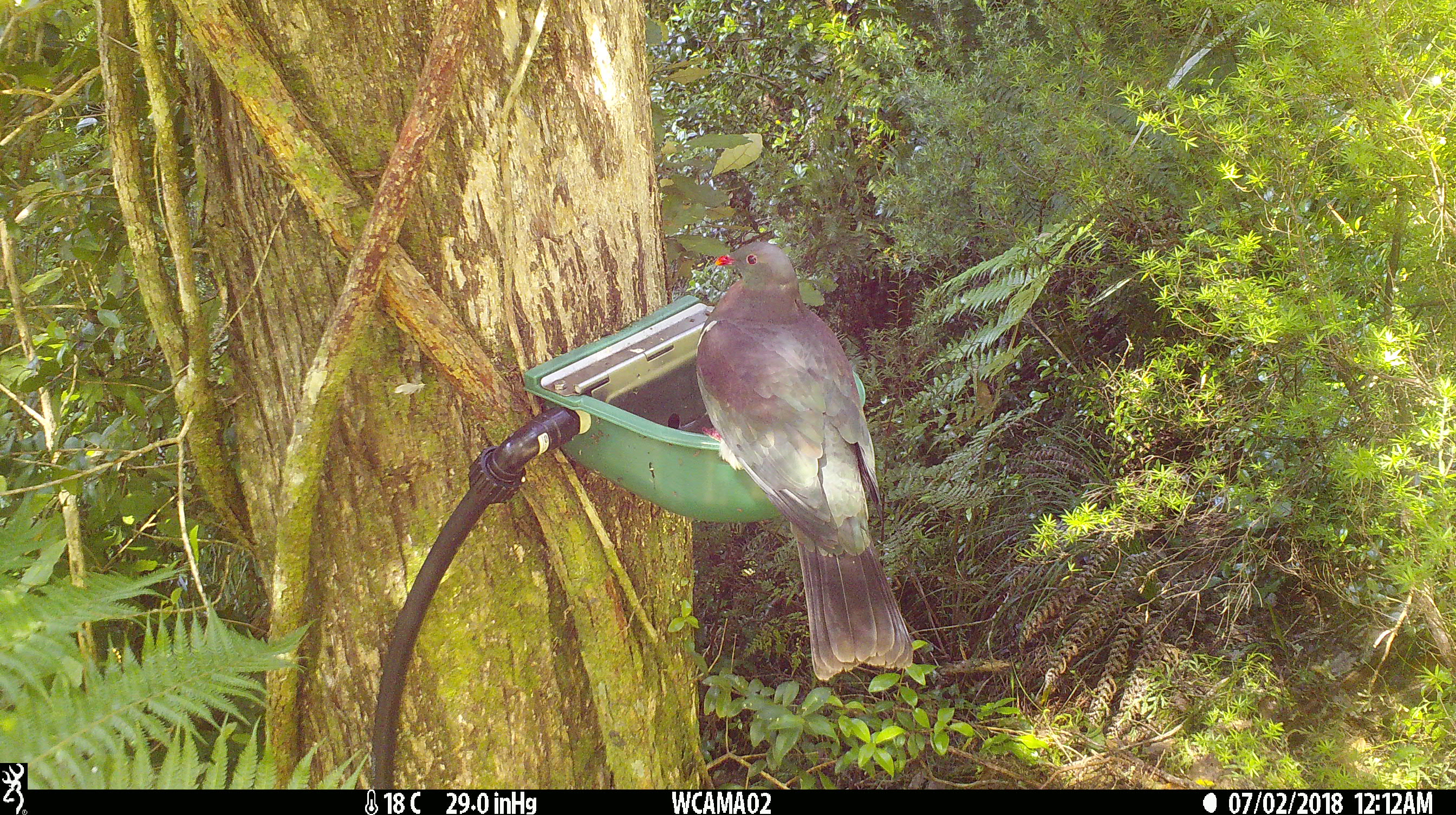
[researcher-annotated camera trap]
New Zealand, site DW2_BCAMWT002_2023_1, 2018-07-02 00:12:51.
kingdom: Animalia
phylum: Chordata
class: Aves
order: Columbiformes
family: Columbidae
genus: Hemiphaga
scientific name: Hemiphaga novaeseelandiae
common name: new zealand pigeon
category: kereru